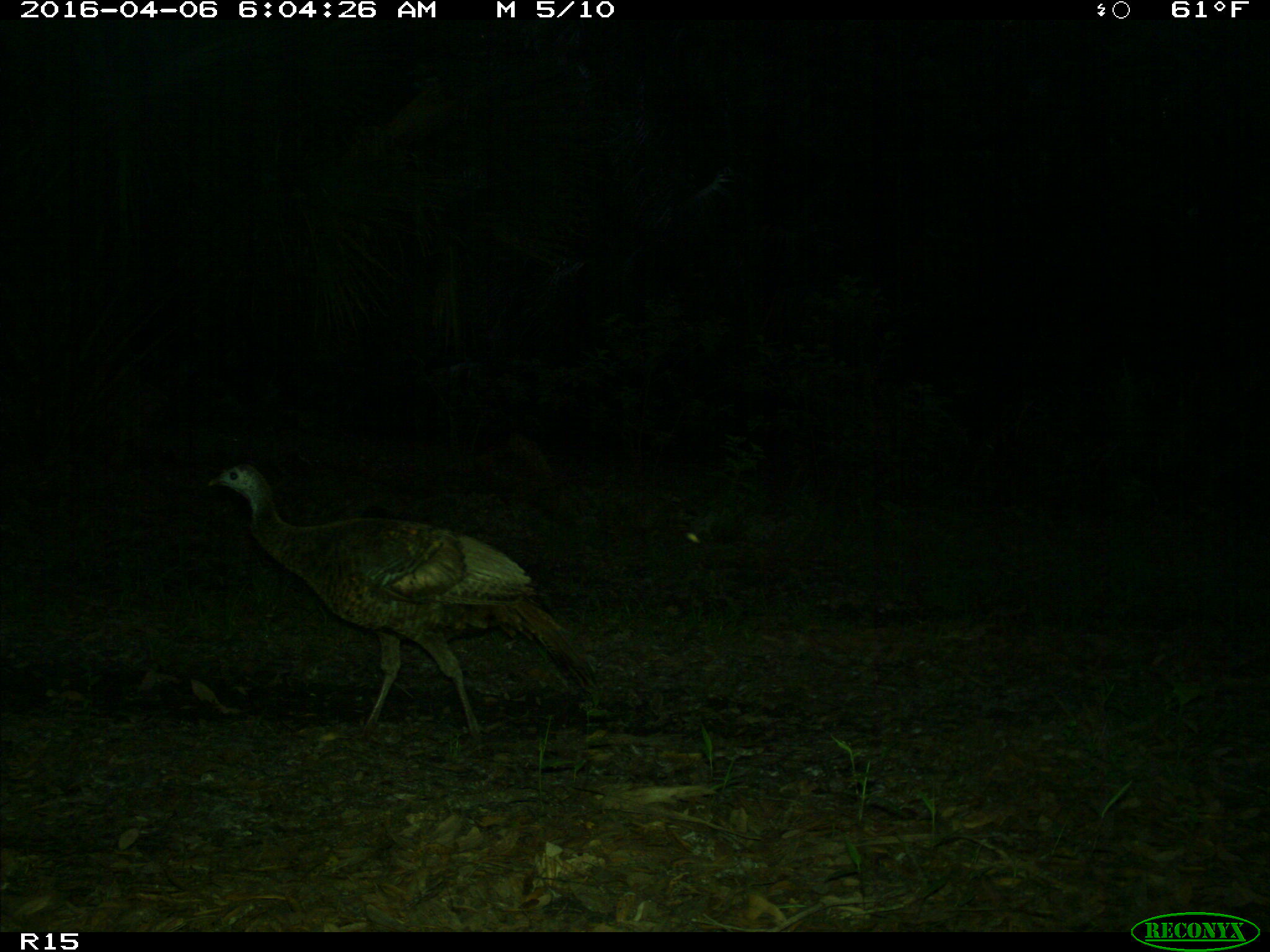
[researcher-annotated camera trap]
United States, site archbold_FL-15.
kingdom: Animalia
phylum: Chordata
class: Aves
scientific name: Aves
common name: birds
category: unidentified bird